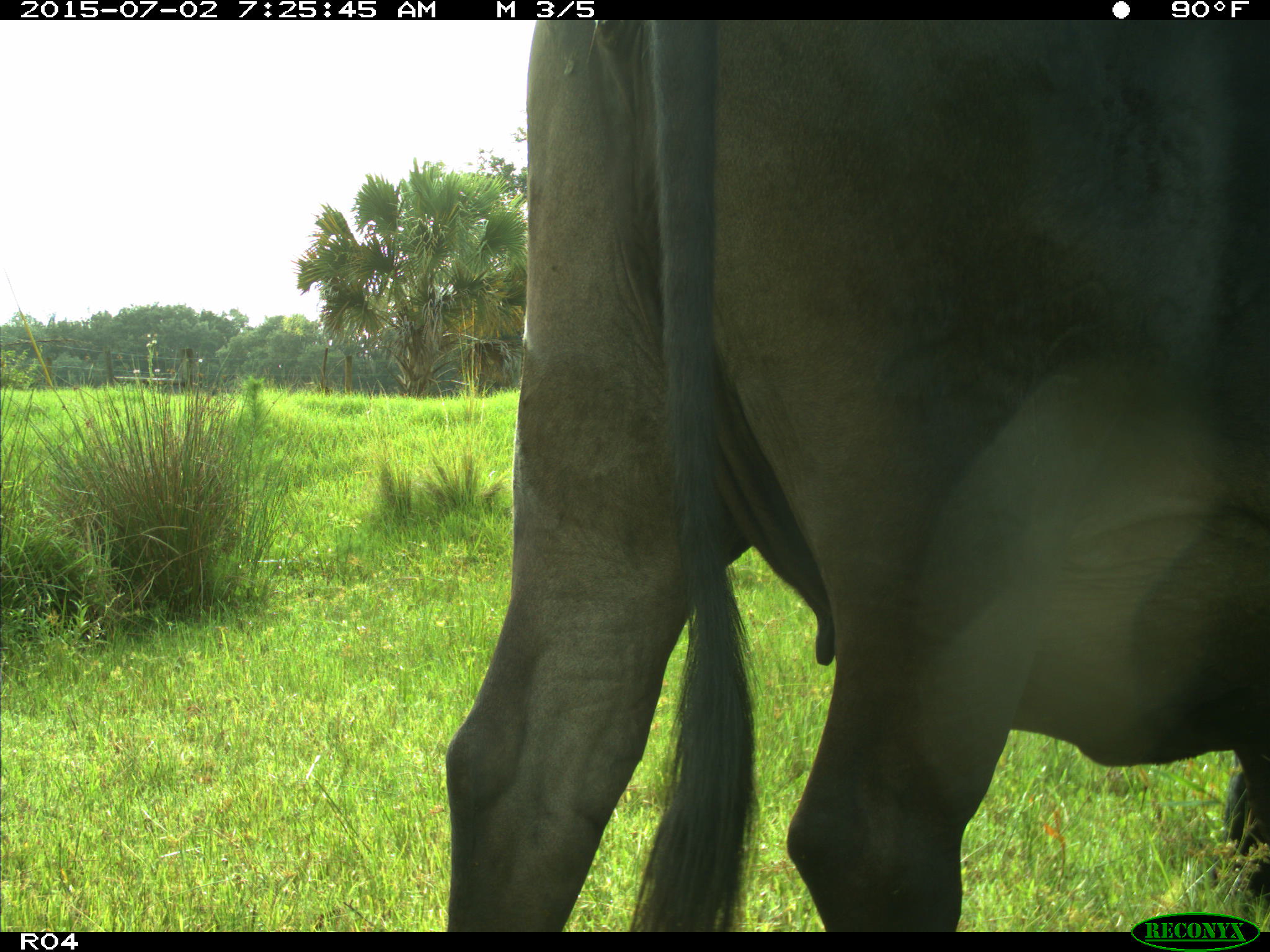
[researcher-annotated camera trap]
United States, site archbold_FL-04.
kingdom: Animalia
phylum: Chordata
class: Mammalia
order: Artiodactyla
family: Bovidae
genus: Bos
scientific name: Bos taurus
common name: domestic cow